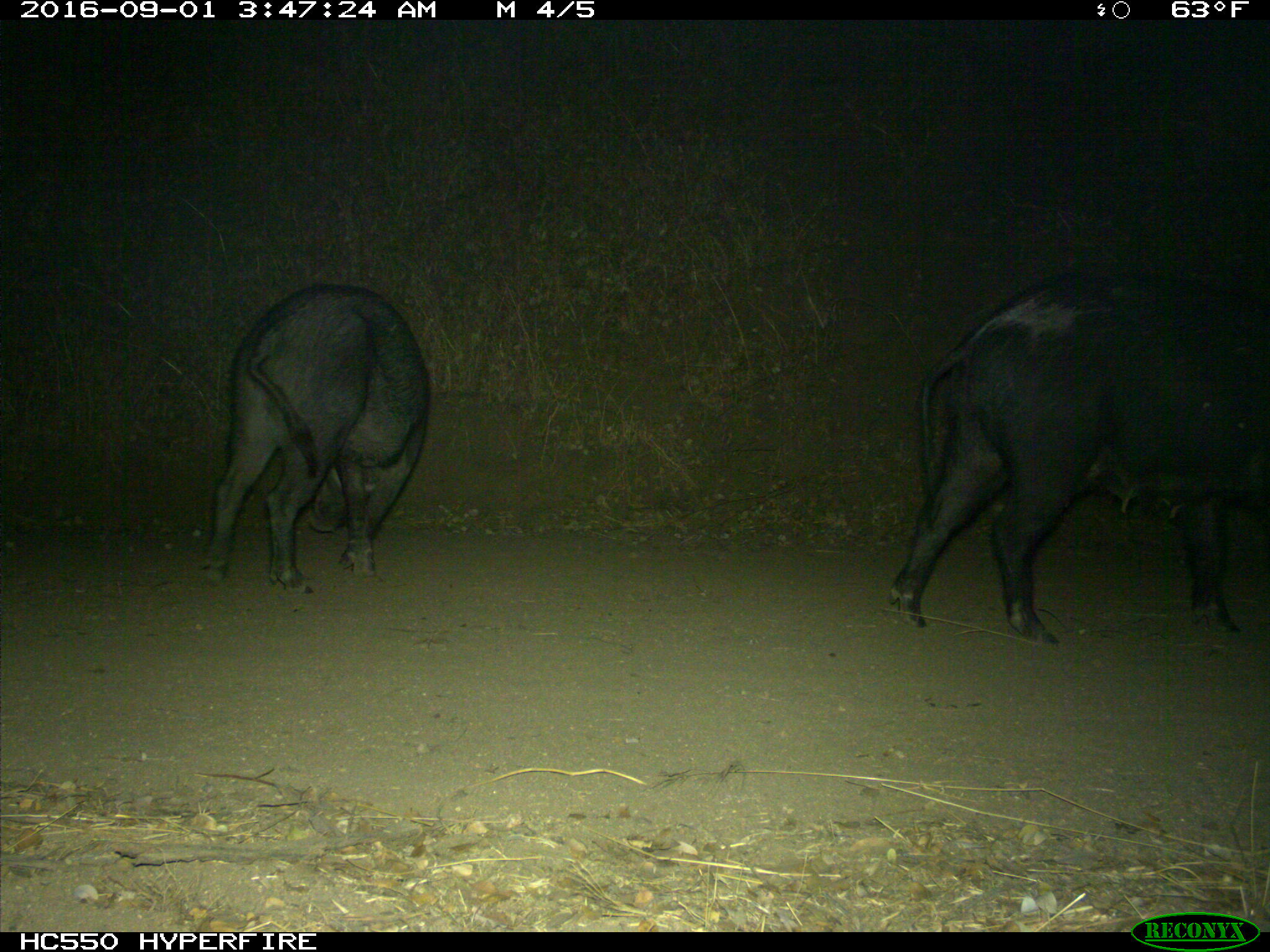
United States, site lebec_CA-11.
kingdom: Animalia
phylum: Chordata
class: Mammalia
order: Artiodactyla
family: Suidae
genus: Sus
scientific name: Sus scrofa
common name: wild boar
Sus scrofa (wild boar).